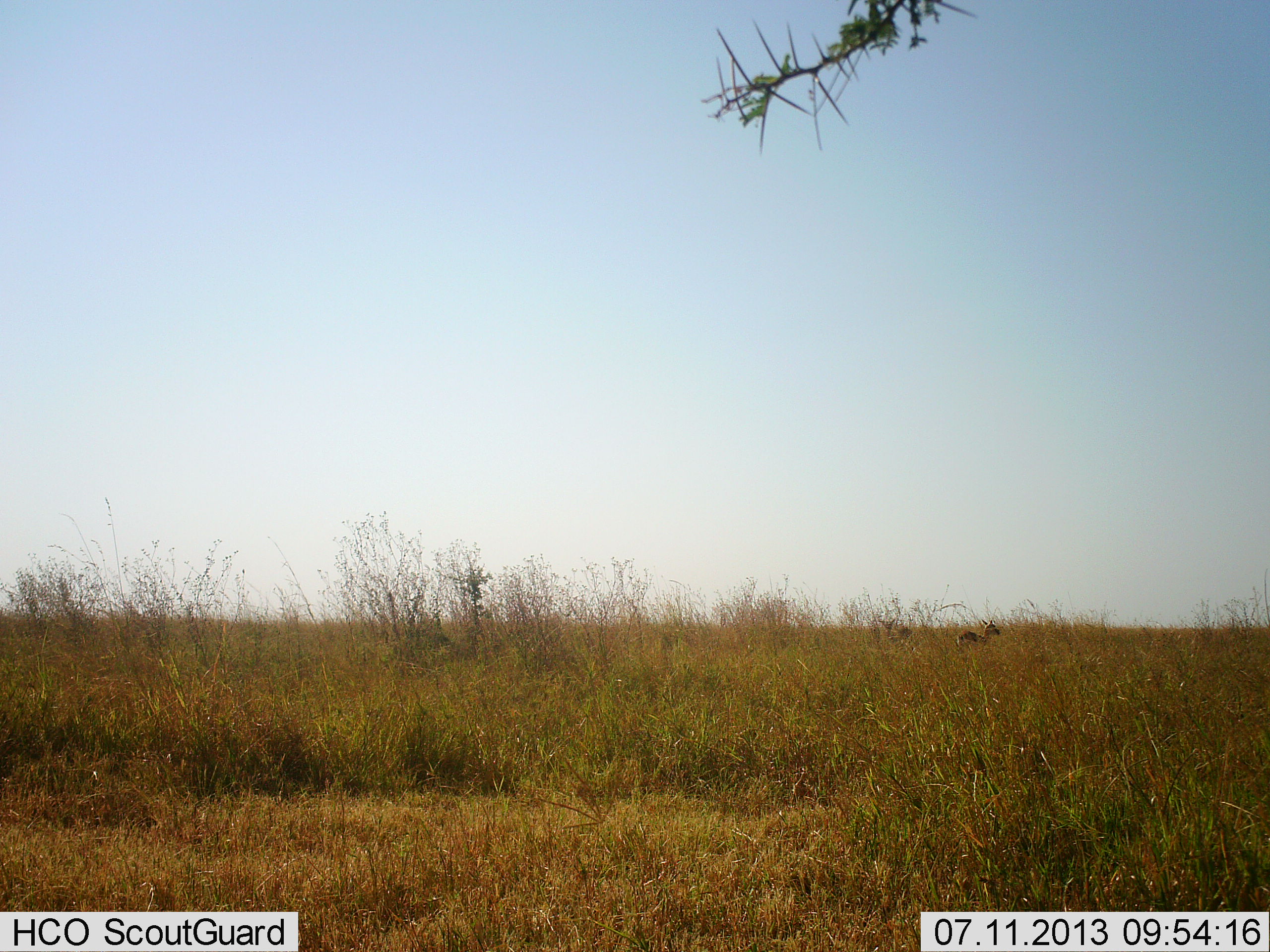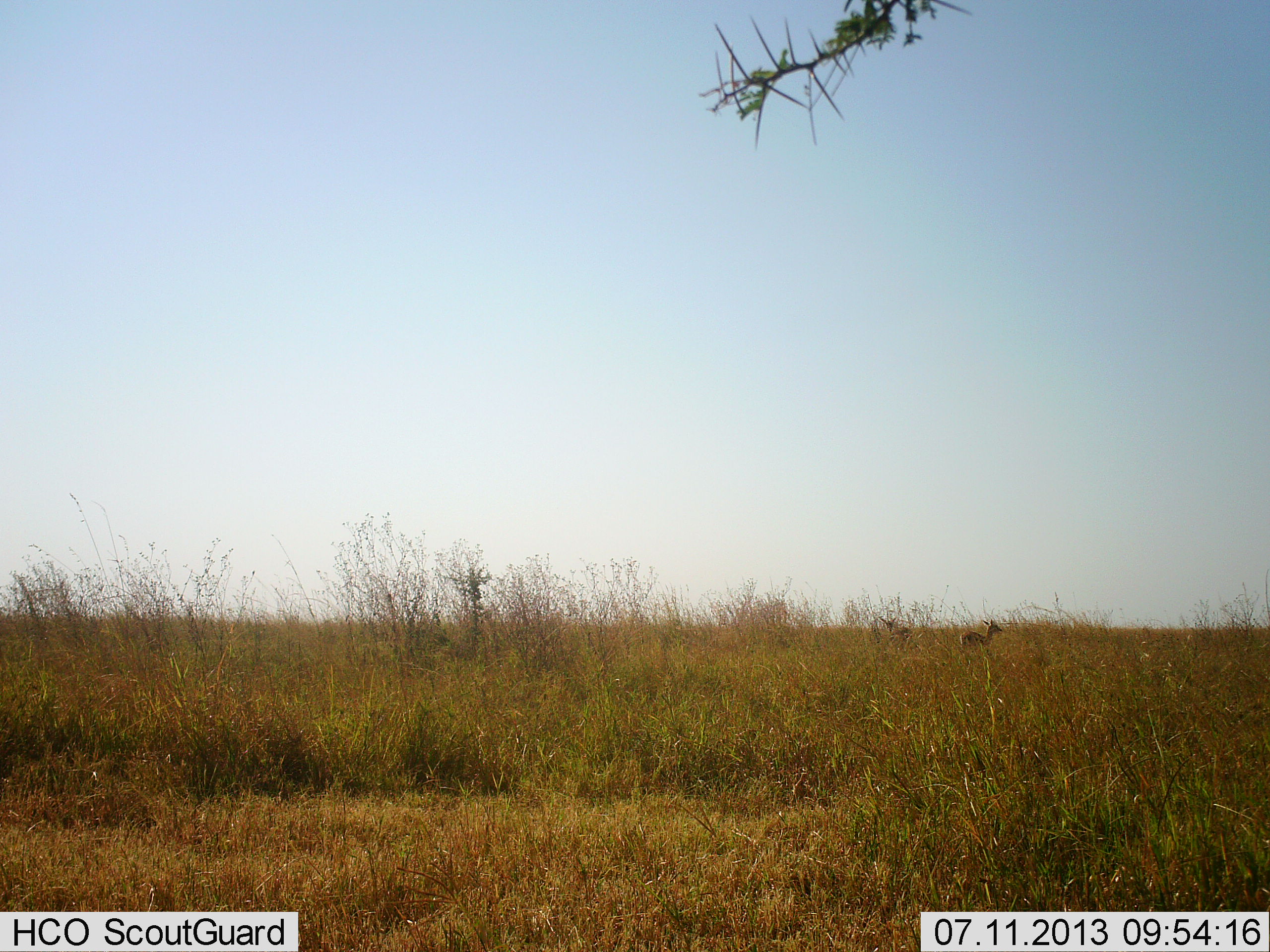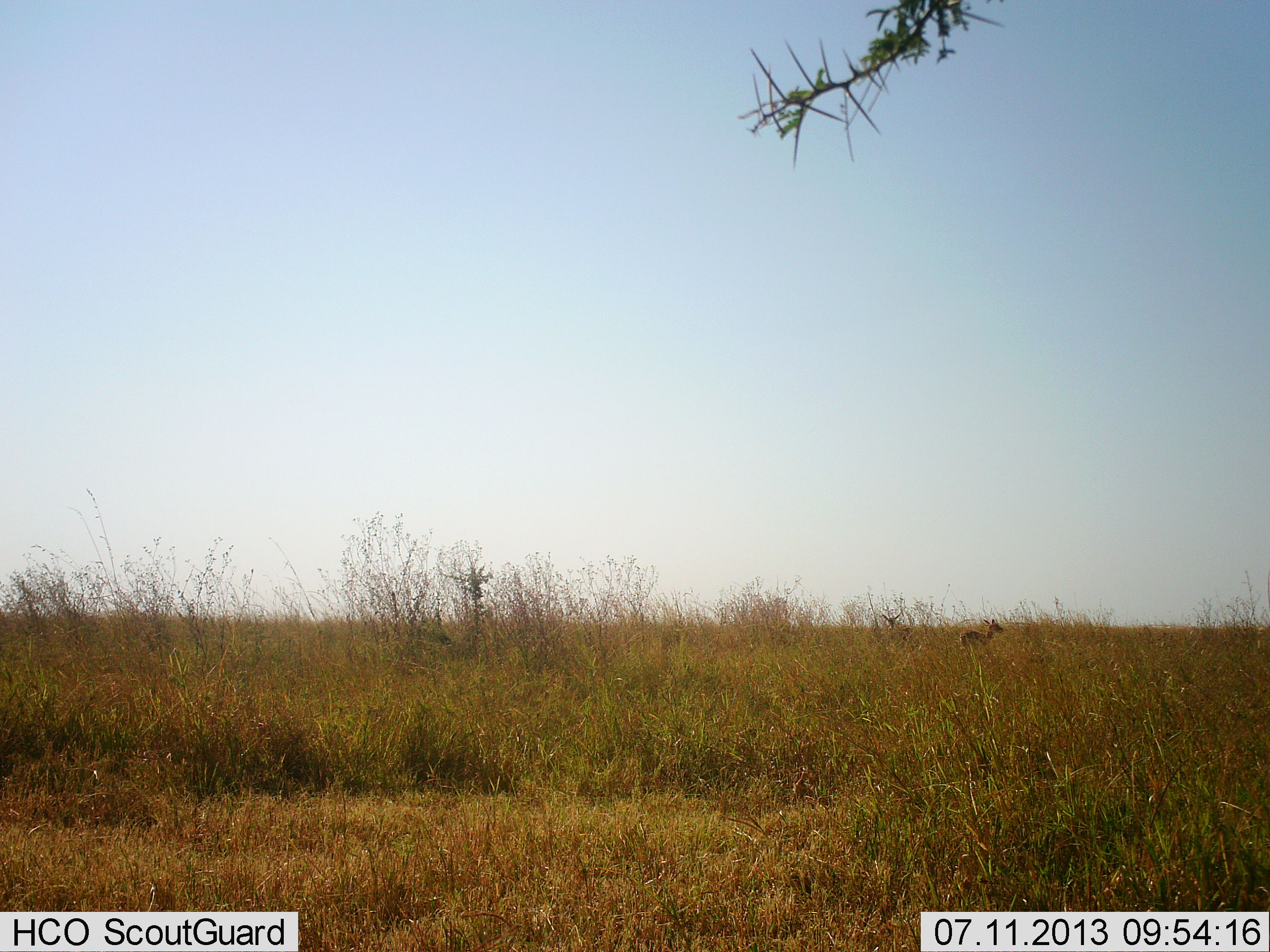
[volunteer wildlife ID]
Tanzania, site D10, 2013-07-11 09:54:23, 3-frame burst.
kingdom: Animalia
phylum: Chordata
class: Mammalia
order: Artiodactyla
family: Bovidae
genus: Eudorcas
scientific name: Eudorcas thomsonii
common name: thomson's gazelle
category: gazellethomsons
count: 2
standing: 100%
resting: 10%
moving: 0%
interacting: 0%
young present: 0%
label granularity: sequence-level